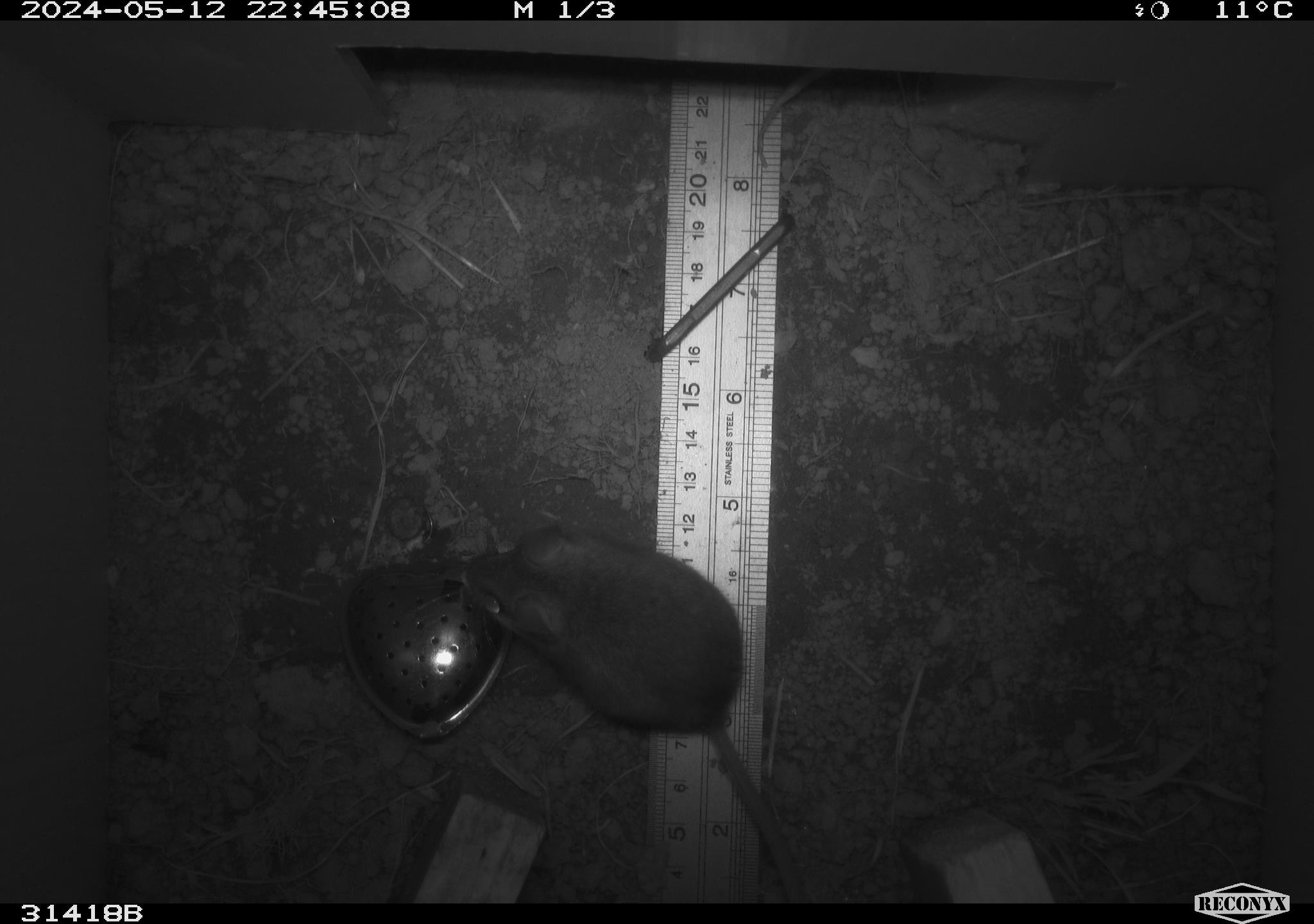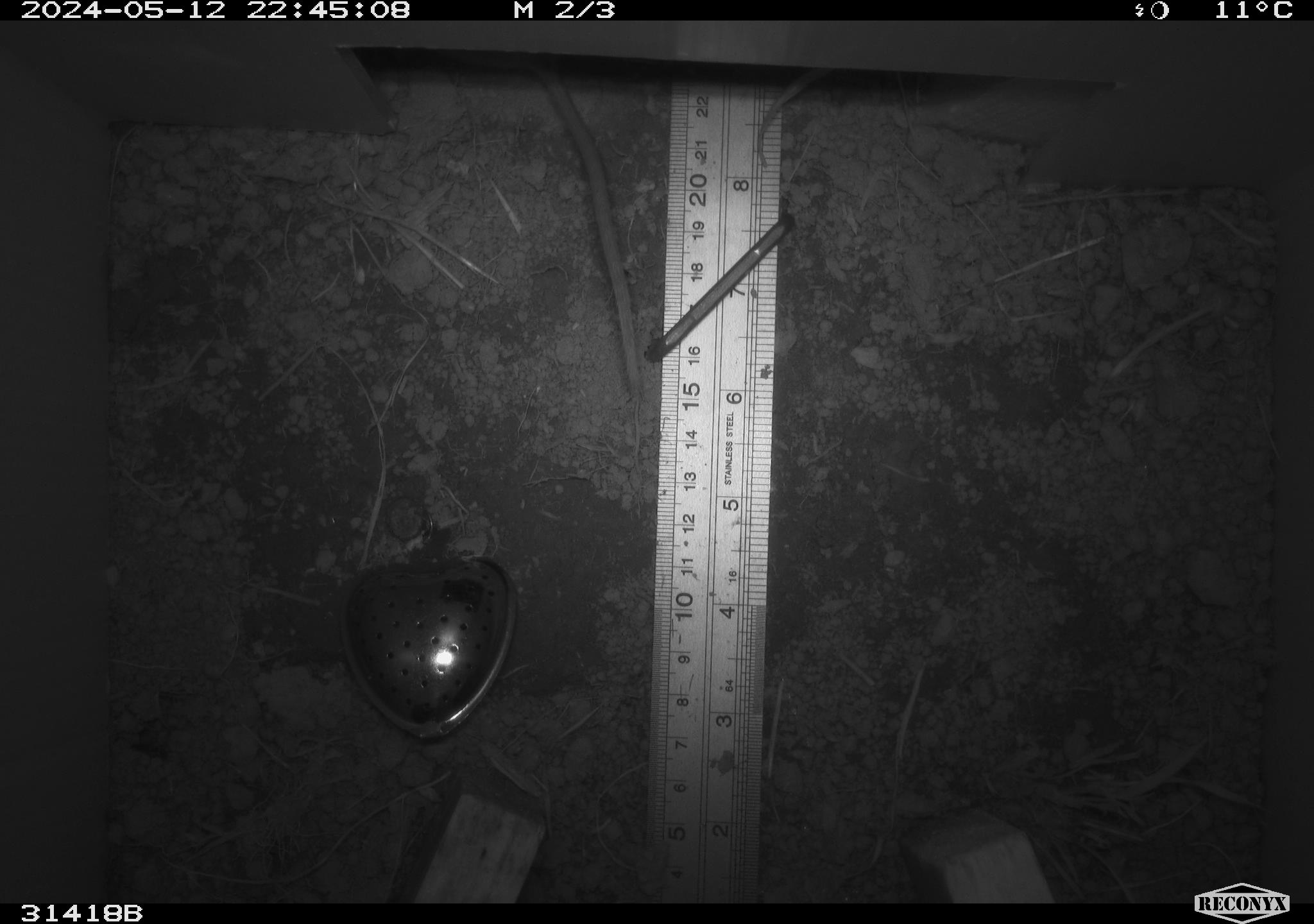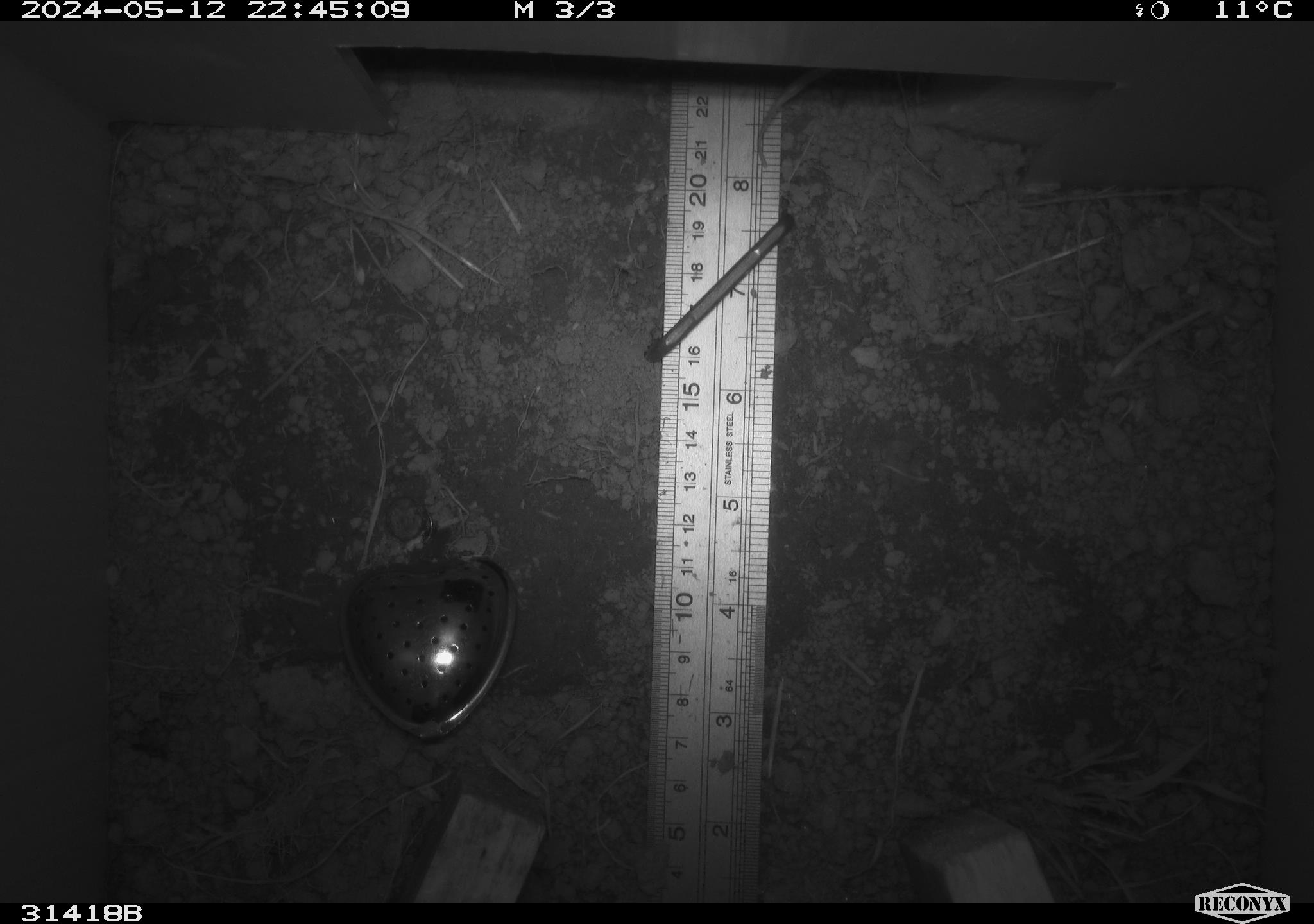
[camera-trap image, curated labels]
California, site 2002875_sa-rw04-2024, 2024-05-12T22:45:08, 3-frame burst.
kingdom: Animalia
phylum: Chordata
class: Mammalia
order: Rodentia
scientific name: Rodentia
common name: rodent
Rodent (Rodentia).